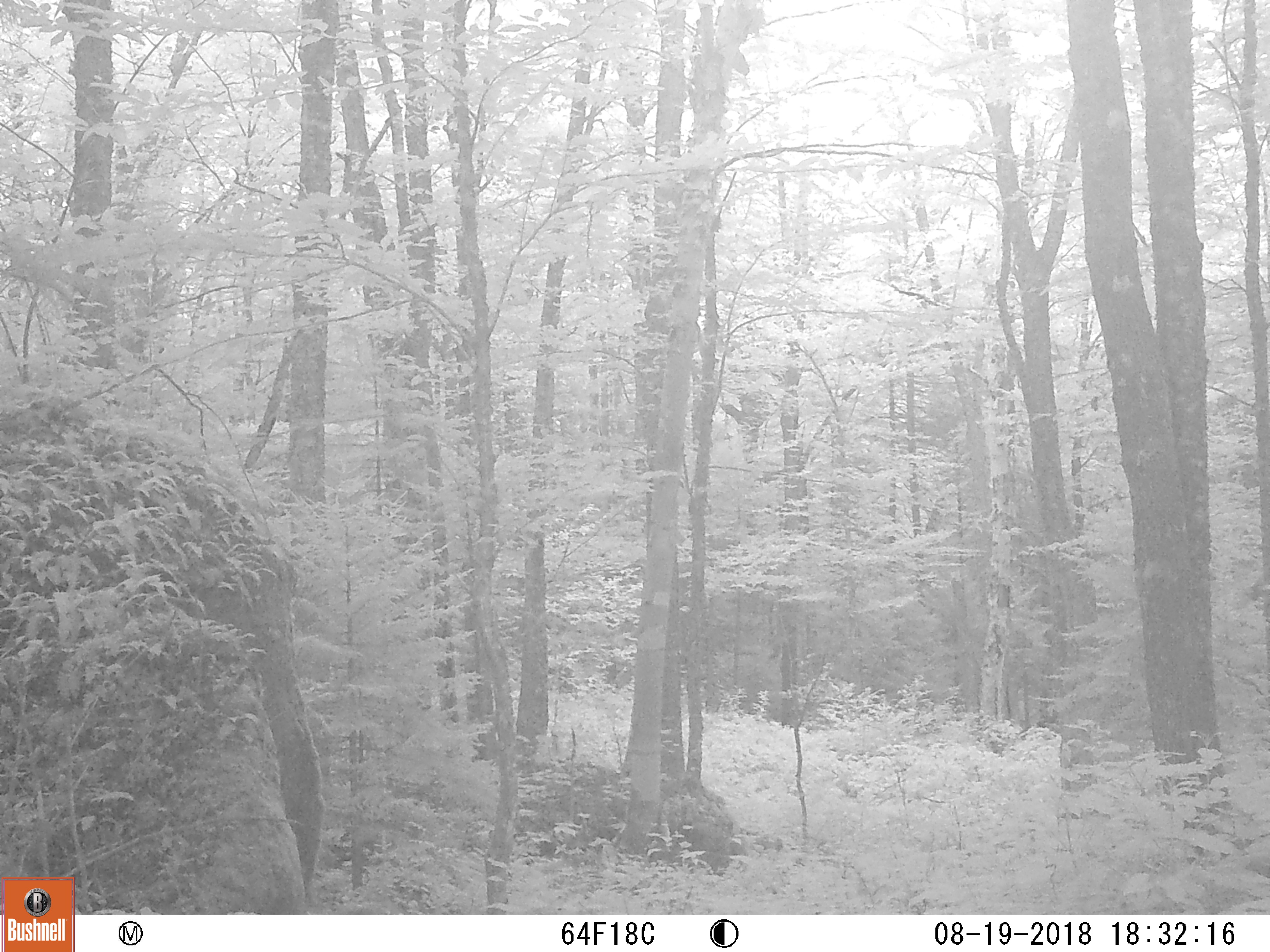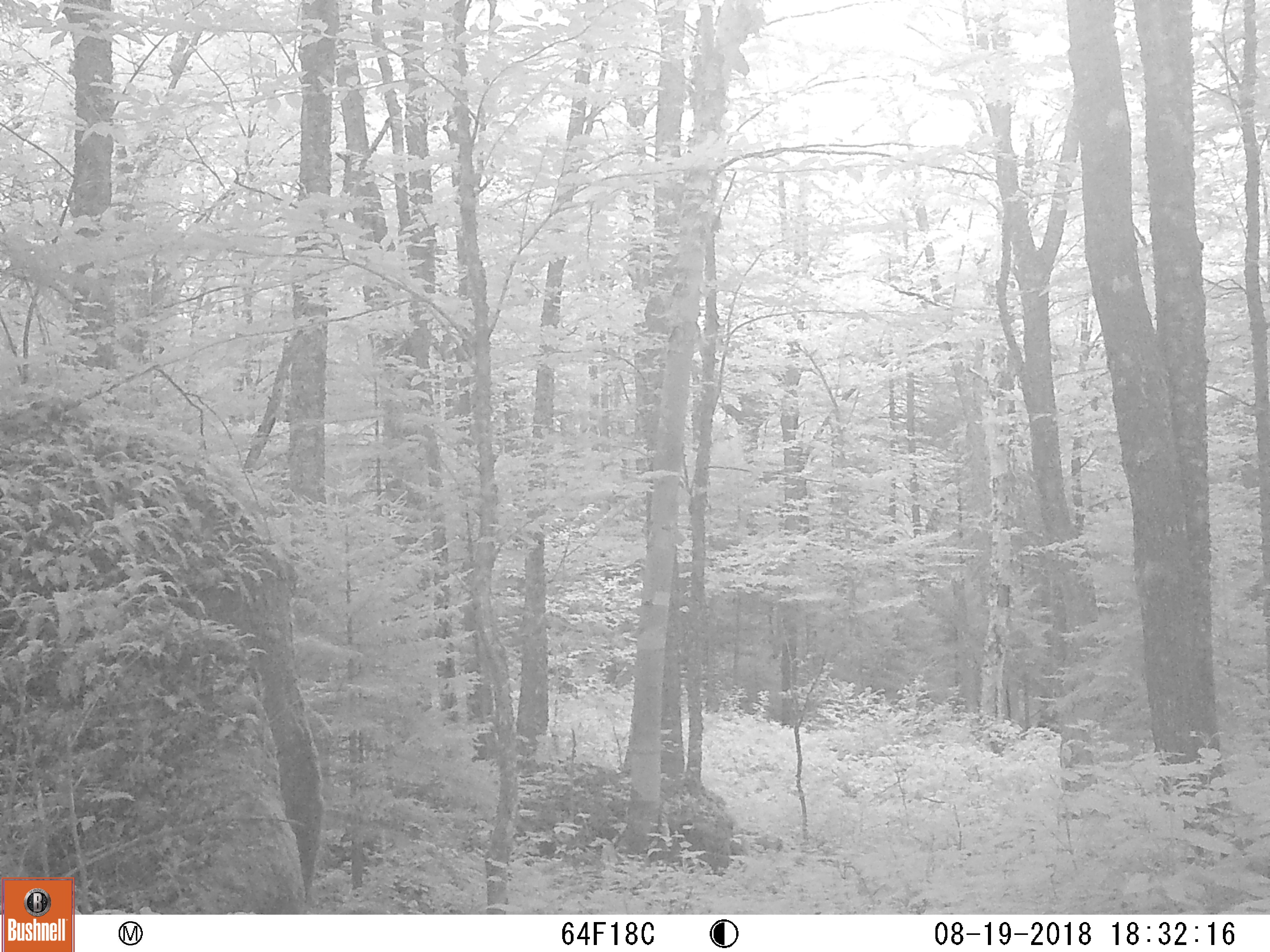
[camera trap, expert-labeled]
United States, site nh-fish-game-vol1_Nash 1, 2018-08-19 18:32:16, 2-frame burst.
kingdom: Animalia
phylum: Chordata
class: Mammalia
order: Carnivora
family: Ursidae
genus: Ursus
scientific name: Ursus americanus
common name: black bear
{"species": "black bear (Ursus americanus)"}